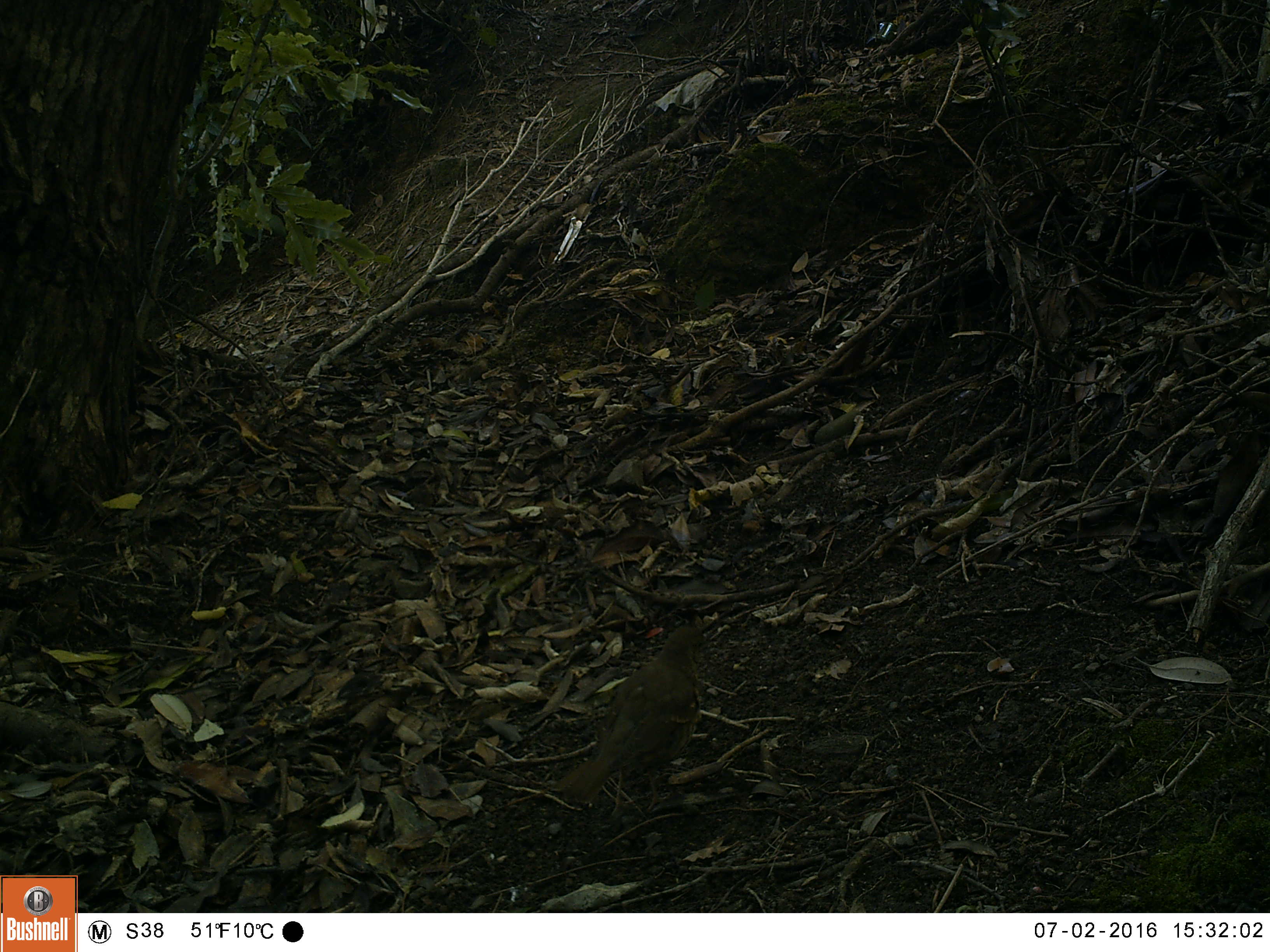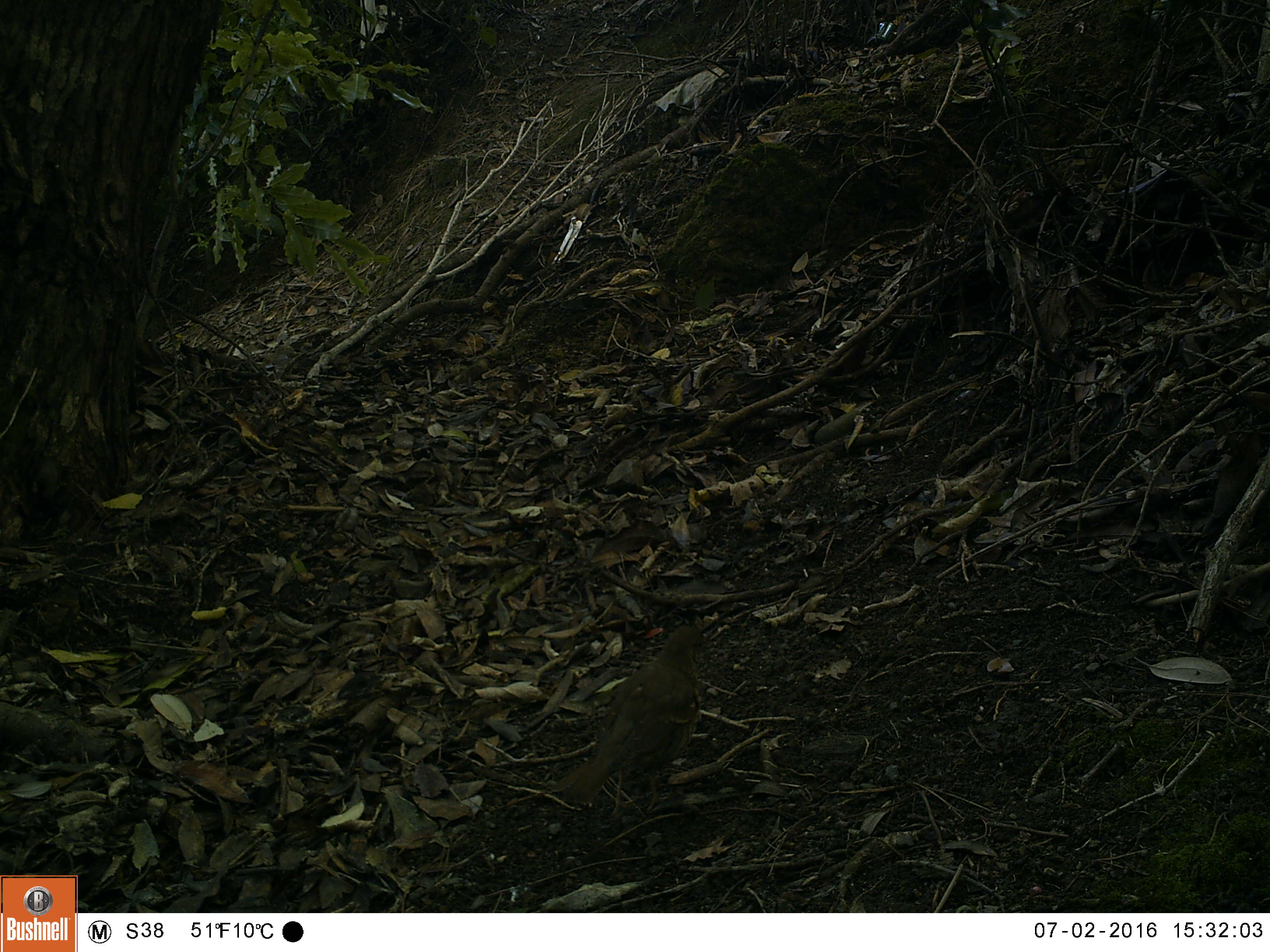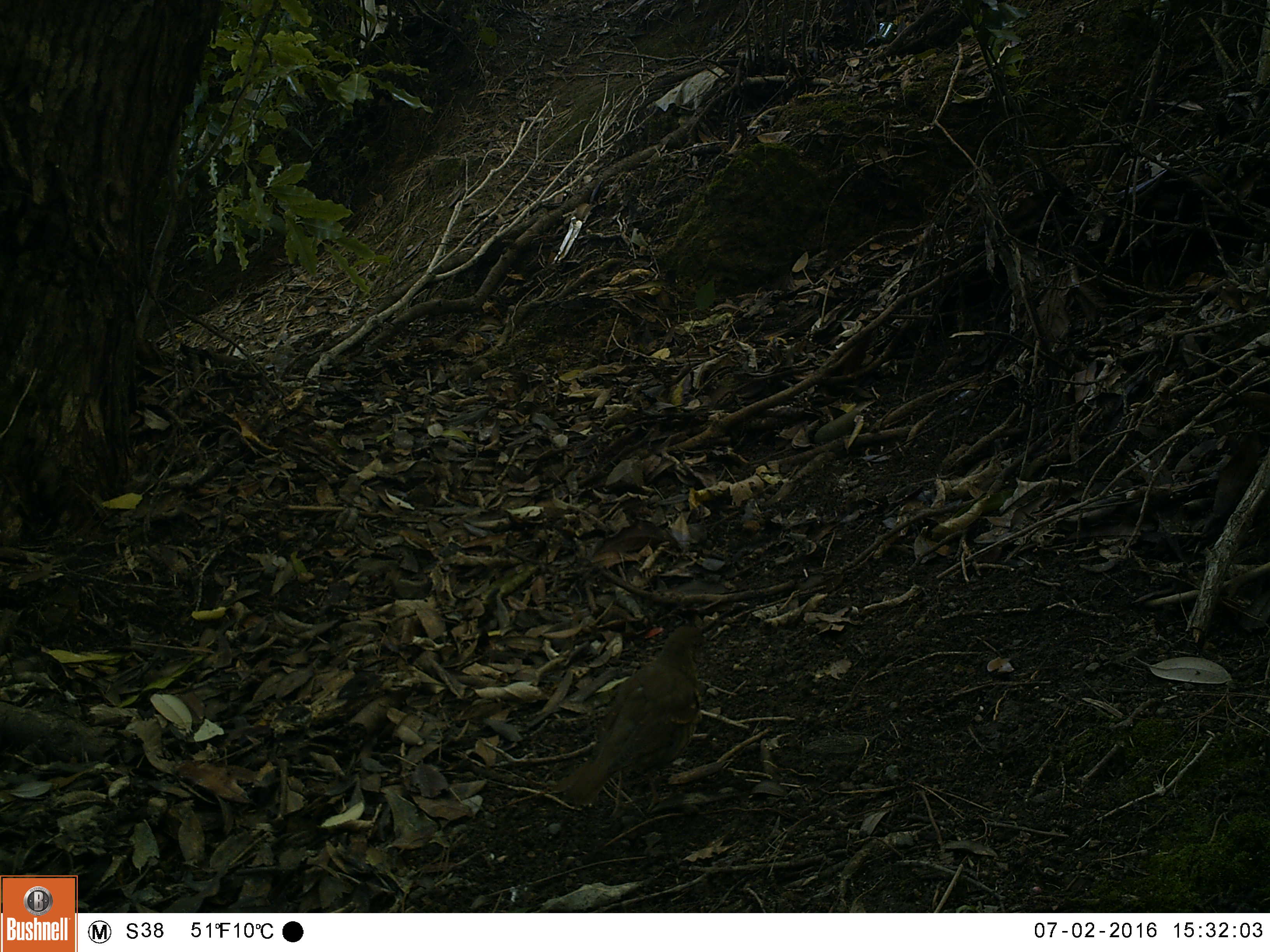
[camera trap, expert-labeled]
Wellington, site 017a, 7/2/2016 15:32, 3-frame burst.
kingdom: Animalia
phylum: Chordata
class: Aves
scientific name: Aves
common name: bird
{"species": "bird (Aves)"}